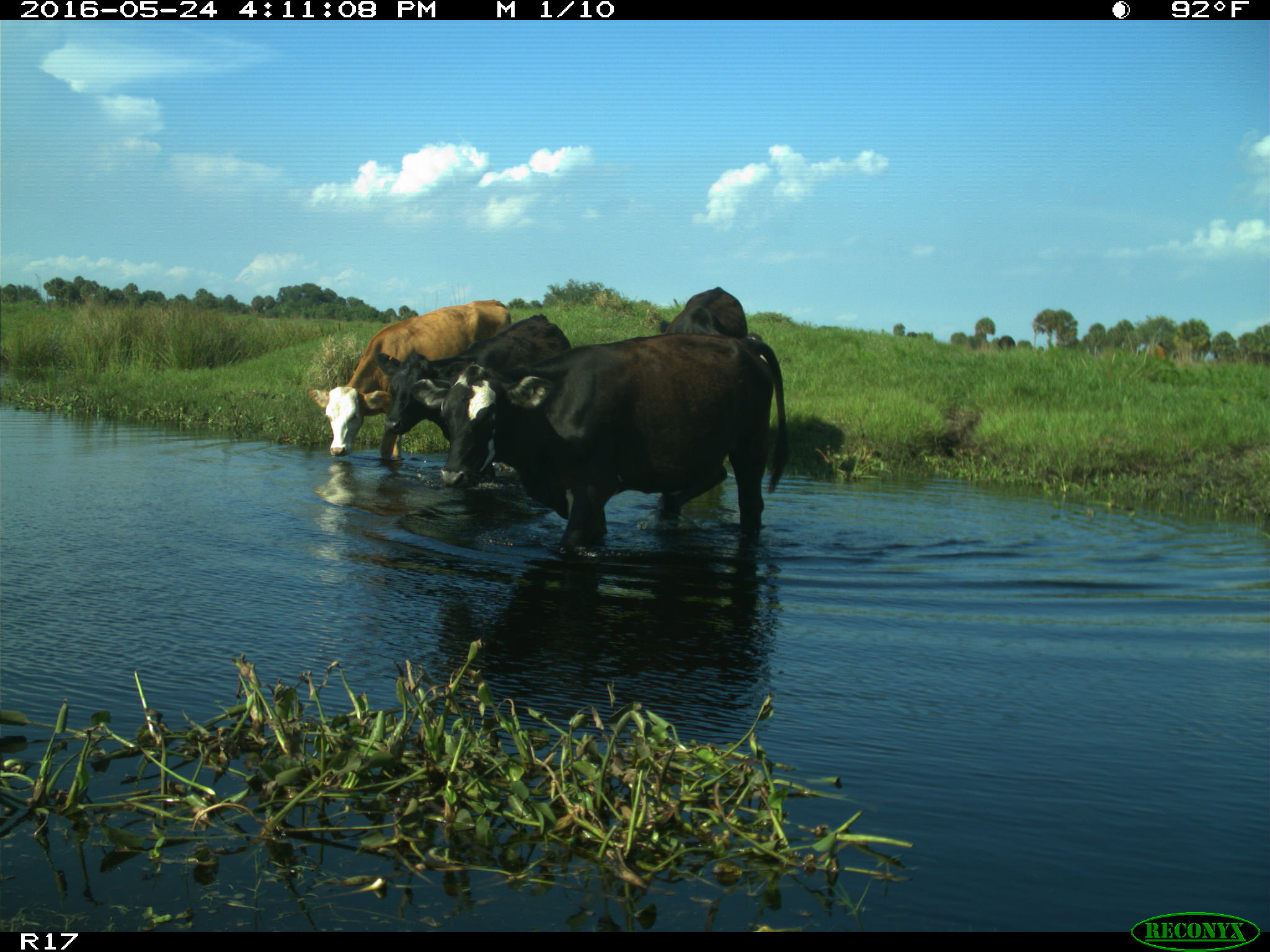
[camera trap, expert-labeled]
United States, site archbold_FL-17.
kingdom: Animalia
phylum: Chordata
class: Mammalia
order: Artiodactyla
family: Bovidae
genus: Bos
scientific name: Bos taurus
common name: domestic cow